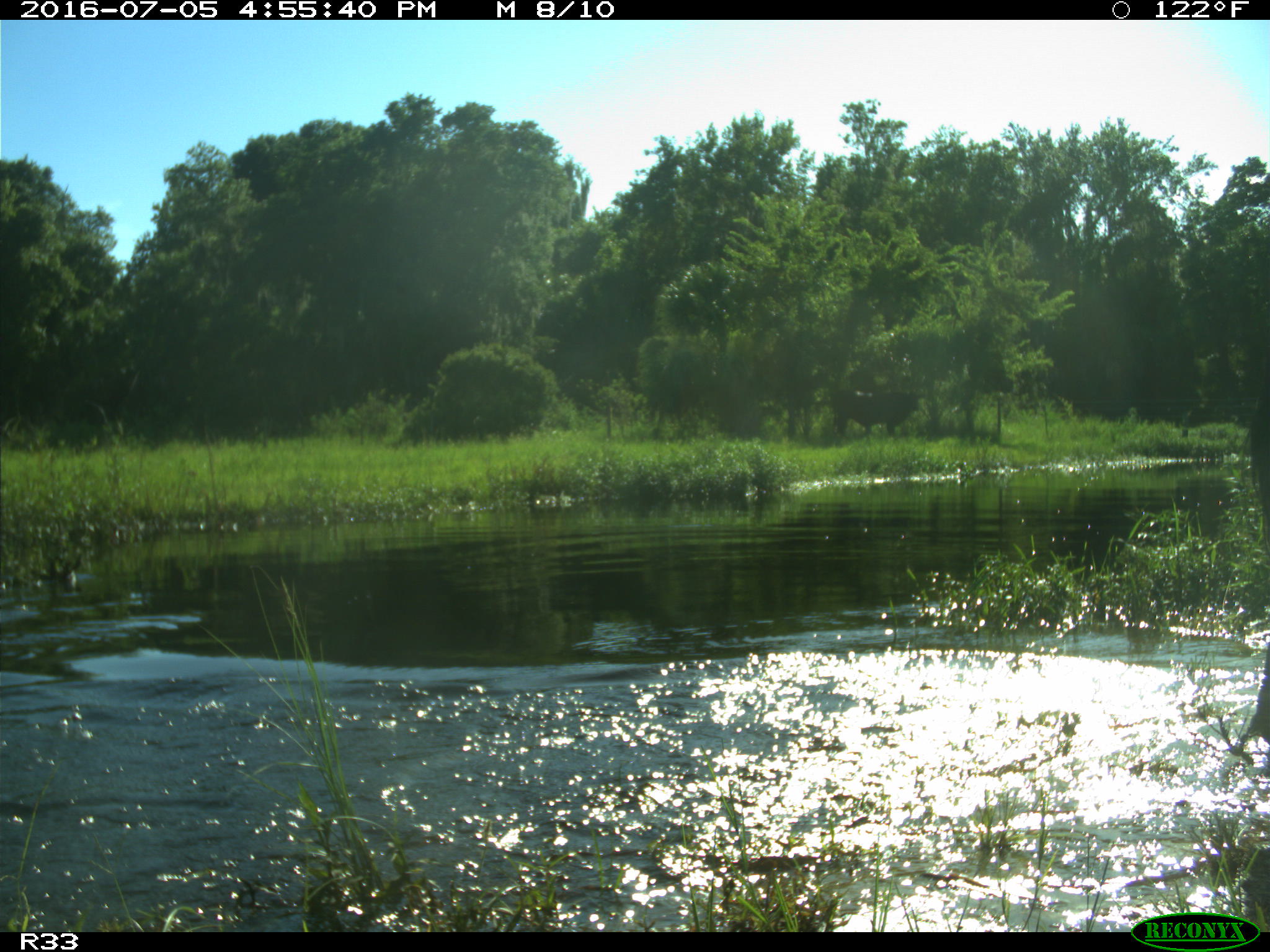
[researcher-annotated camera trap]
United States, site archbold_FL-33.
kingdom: Animalia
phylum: Chordata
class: Mammalia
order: Artiodactyla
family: Bovidae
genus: Bos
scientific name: Bos taurus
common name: domestic cow